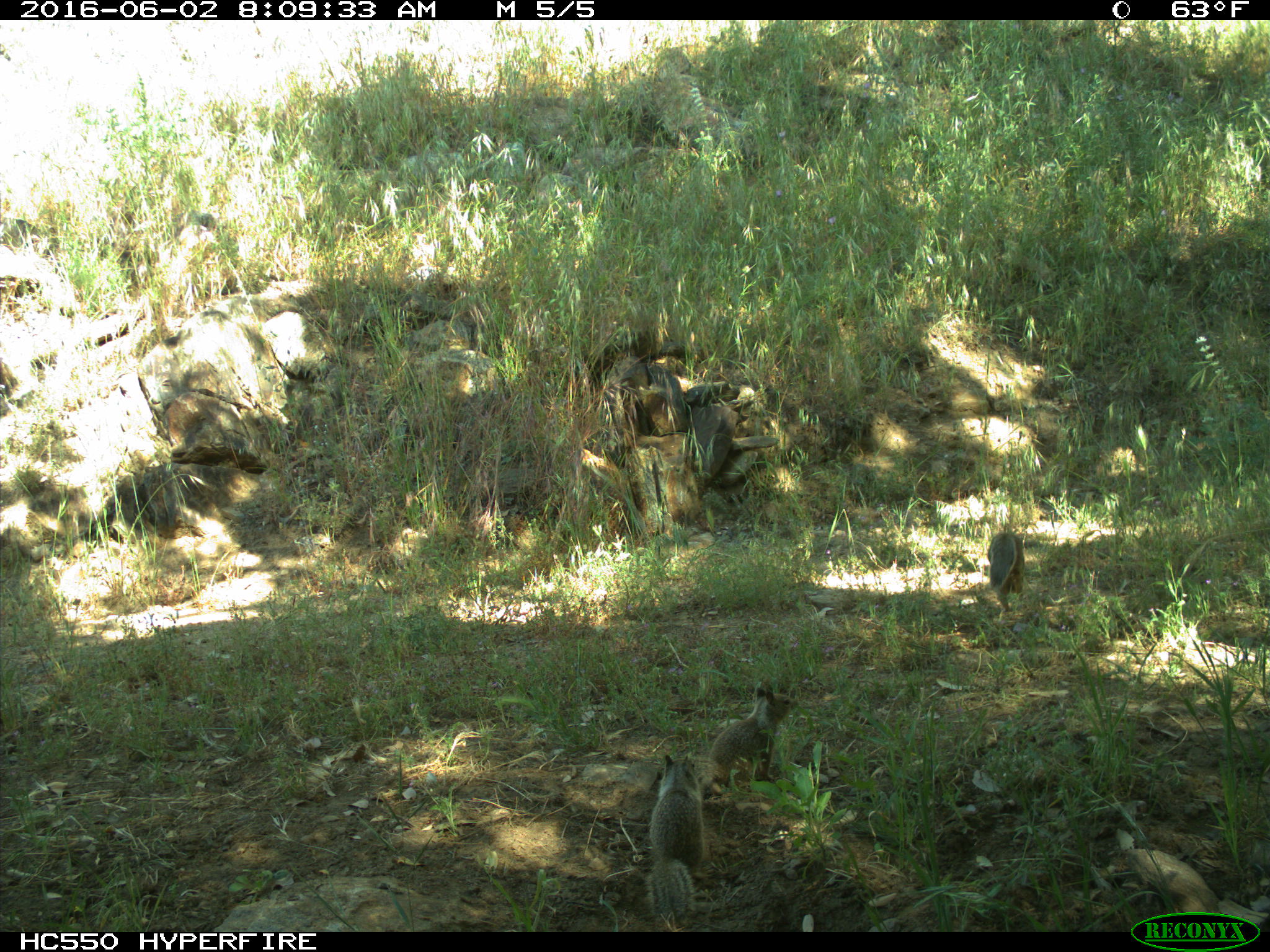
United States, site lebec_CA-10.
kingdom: Animalia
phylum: Chordata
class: Mammalia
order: Rodentia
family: Sciuridae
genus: Otospermophilus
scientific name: Otospermophilus beecheyi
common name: california ground squirrel